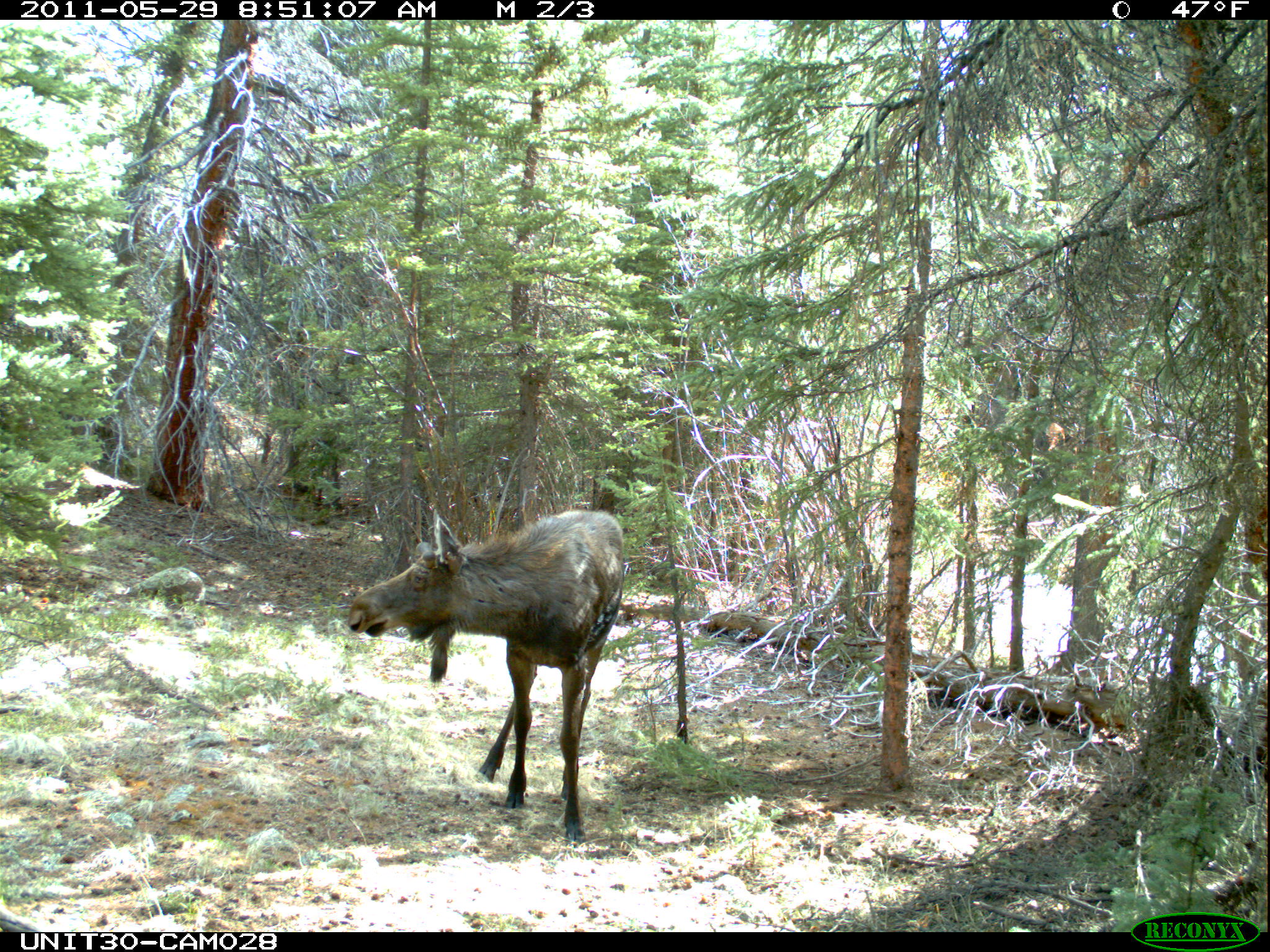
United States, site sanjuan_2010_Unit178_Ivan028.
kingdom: Animalia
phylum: Chordata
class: Mammalia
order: Artiodactyla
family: Cervidae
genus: Alces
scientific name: Alces alces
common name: moose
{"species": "Alces alces (moose)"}